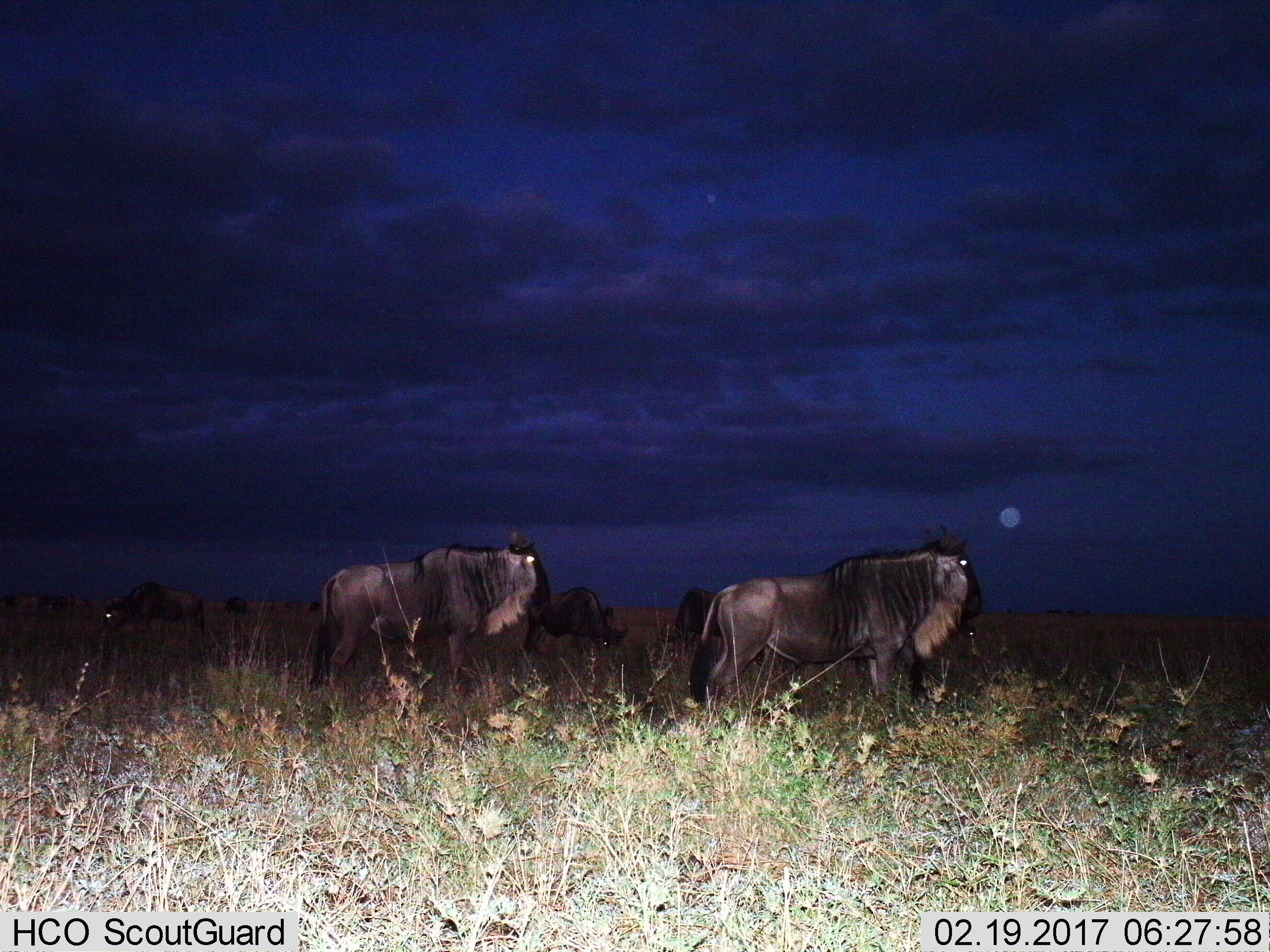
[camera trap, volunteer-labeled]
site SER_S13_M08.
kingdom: Animalia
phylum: Chordata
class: Mammalia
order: Artiodactyla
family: Bovidae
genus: Connochaetes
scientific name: Connochaetes taurinus taurinus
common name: blue wildebeest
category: wildebeestblue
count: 8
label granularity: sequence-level